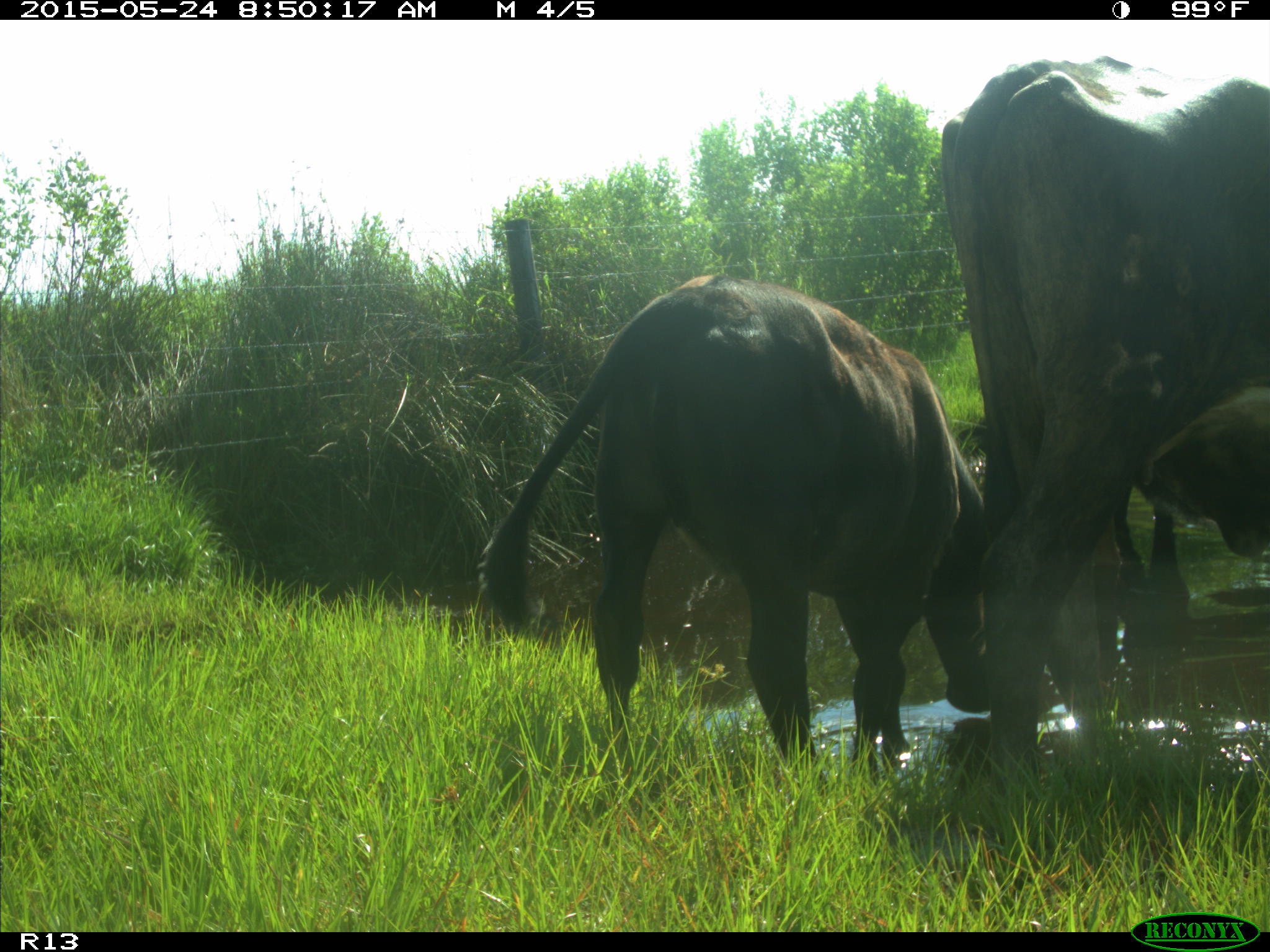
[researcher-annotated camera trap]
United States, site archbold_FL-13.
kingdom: Animalia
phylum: Chordata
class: Mammalia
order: Artiodactyla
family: Bovidae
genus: Bos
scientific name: Bos taurus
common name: domestic cow